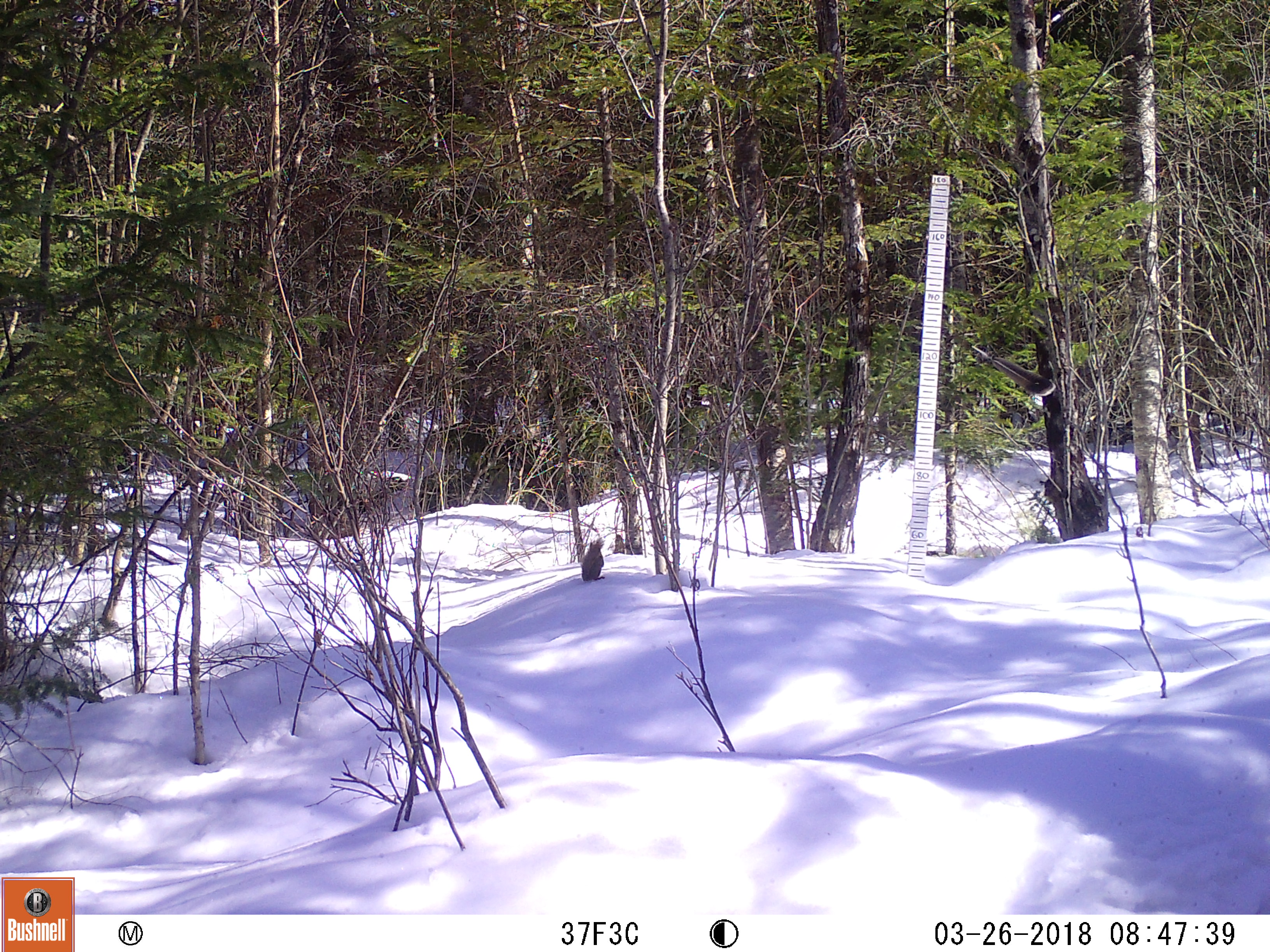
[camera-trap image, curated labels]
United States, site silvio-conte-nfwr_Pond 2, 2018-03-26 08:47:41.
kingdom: Animalia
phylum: Chordata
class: Mammalia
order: Rodentia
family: Sciuridae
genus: Tamiasciurus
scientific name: Tamiasciurus hudsonicus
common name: red squirrel